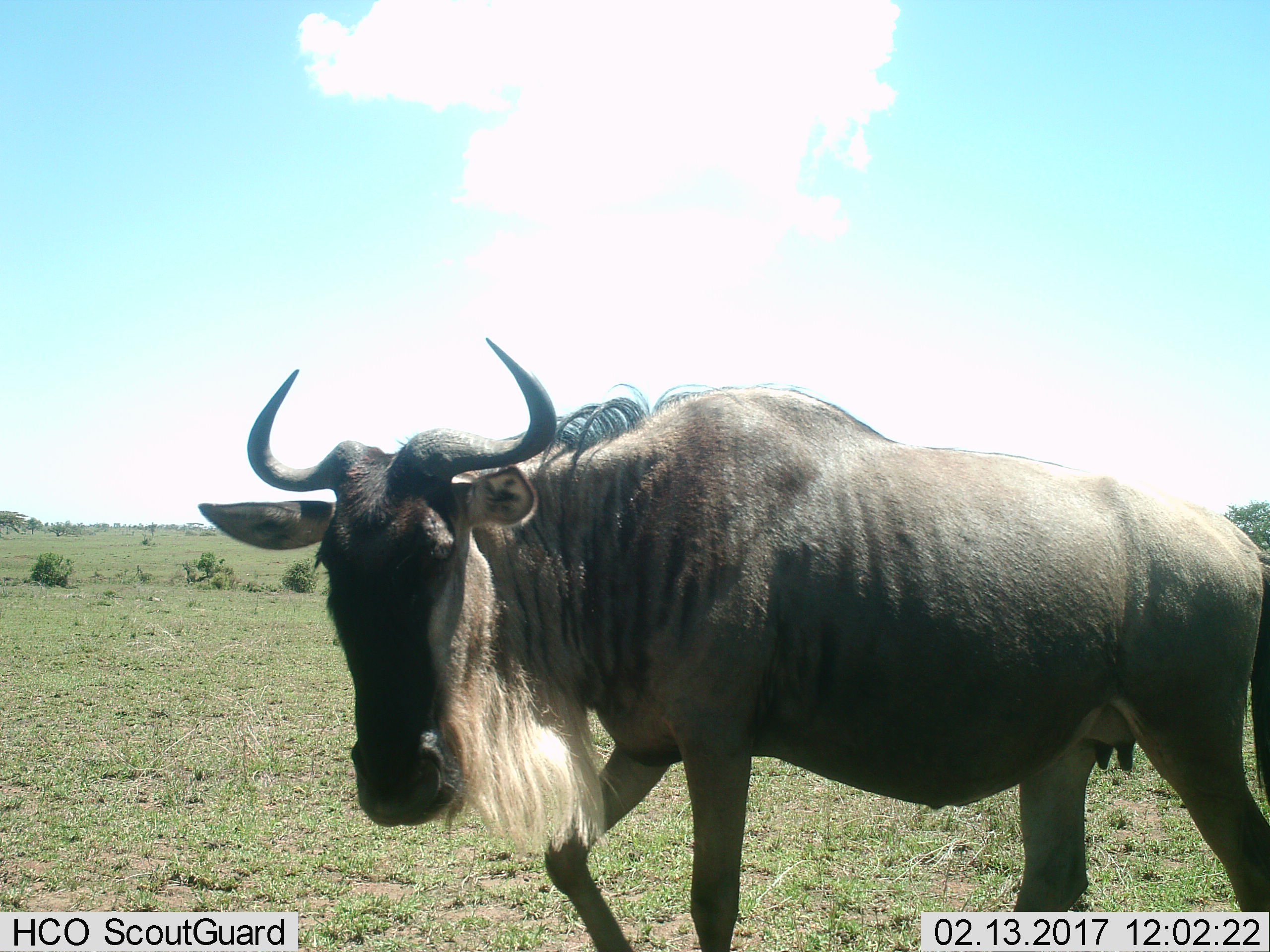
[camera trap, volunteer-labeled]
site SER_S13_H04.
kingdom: Animalia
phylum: Chordata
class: Mammalia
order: Artiodactyla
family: Bovidae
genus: Connochaetes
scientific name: Connochaetes taurinus taurinus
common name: blue wildebeest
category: wildebeestblue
Wildebeestblue (blue wildebeest) (Connochaetes taurinus taurinus), count 1. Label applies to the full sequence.